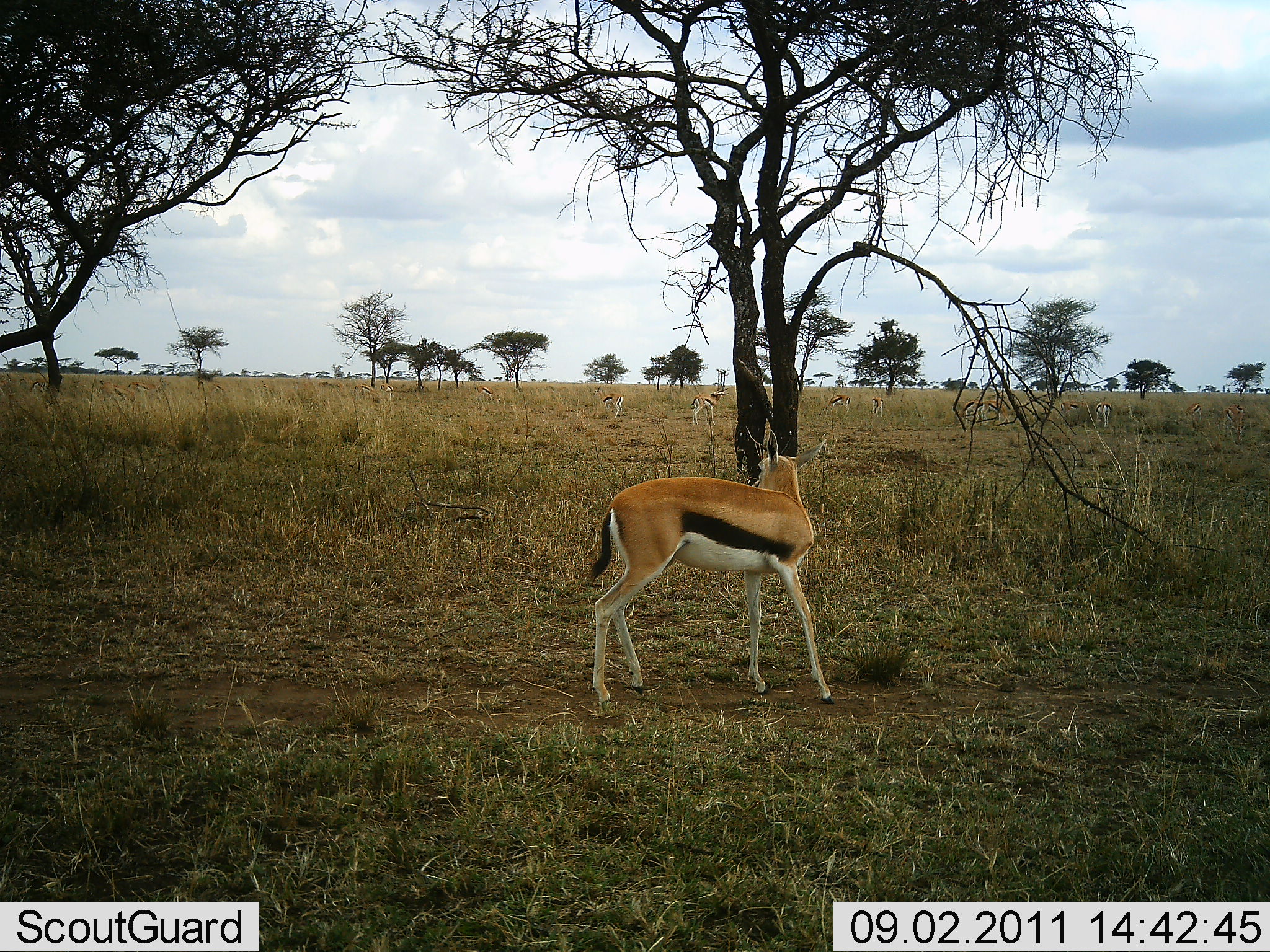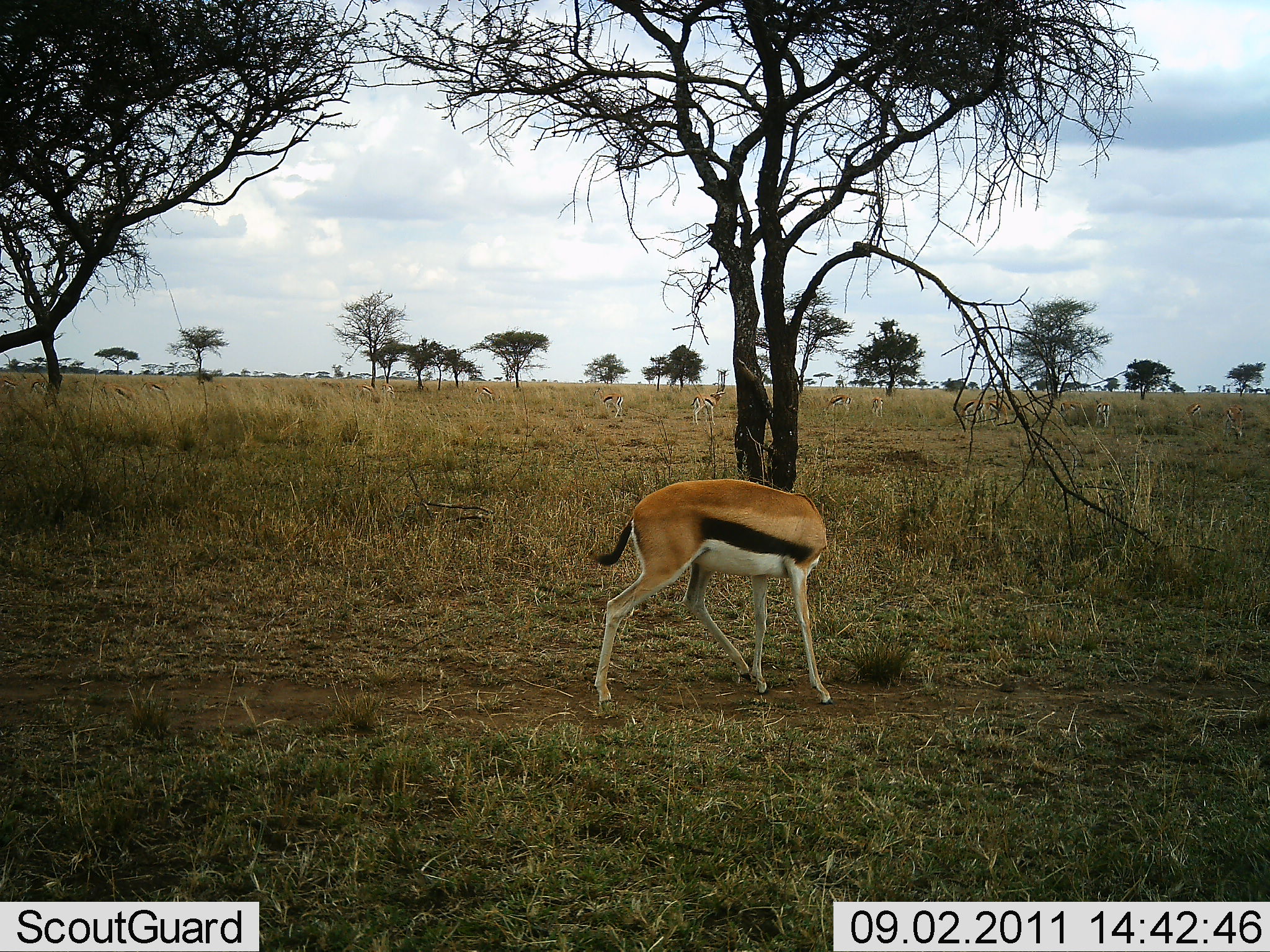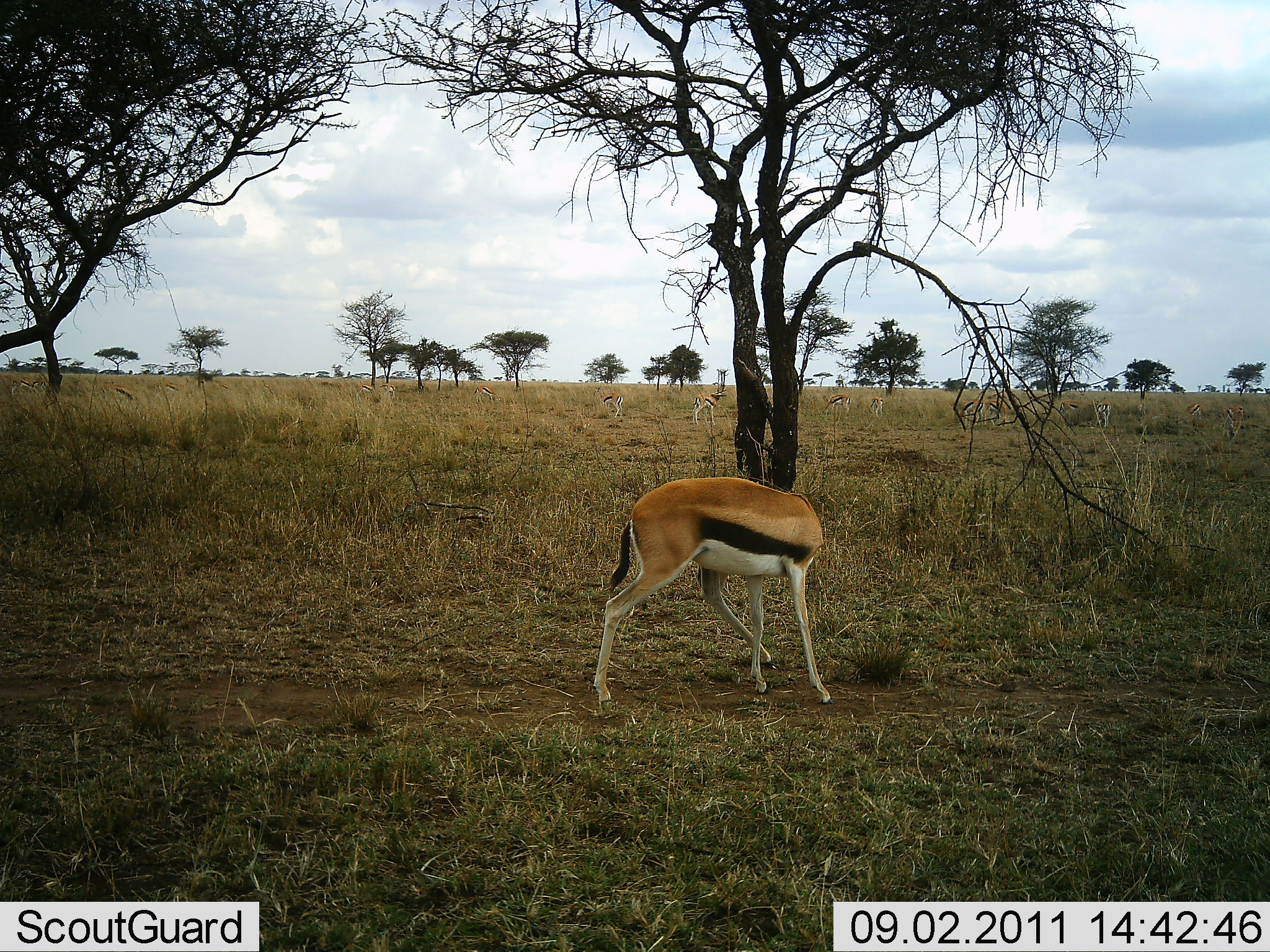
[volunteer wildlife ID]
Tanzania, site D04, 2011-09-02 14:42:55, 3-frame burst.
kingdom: Animalia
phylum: Chordata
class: Mammalia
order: Artiodactyla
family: Bovidae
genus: Eudorcas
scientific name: Eudorcas thomsonii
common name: thomson's gazelle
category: gazellethomsons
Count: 1.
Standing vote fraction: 93%.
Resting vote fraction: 7%.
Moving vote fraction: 7%.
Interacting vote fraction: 0%.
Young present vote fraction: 0%.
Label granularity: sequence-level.